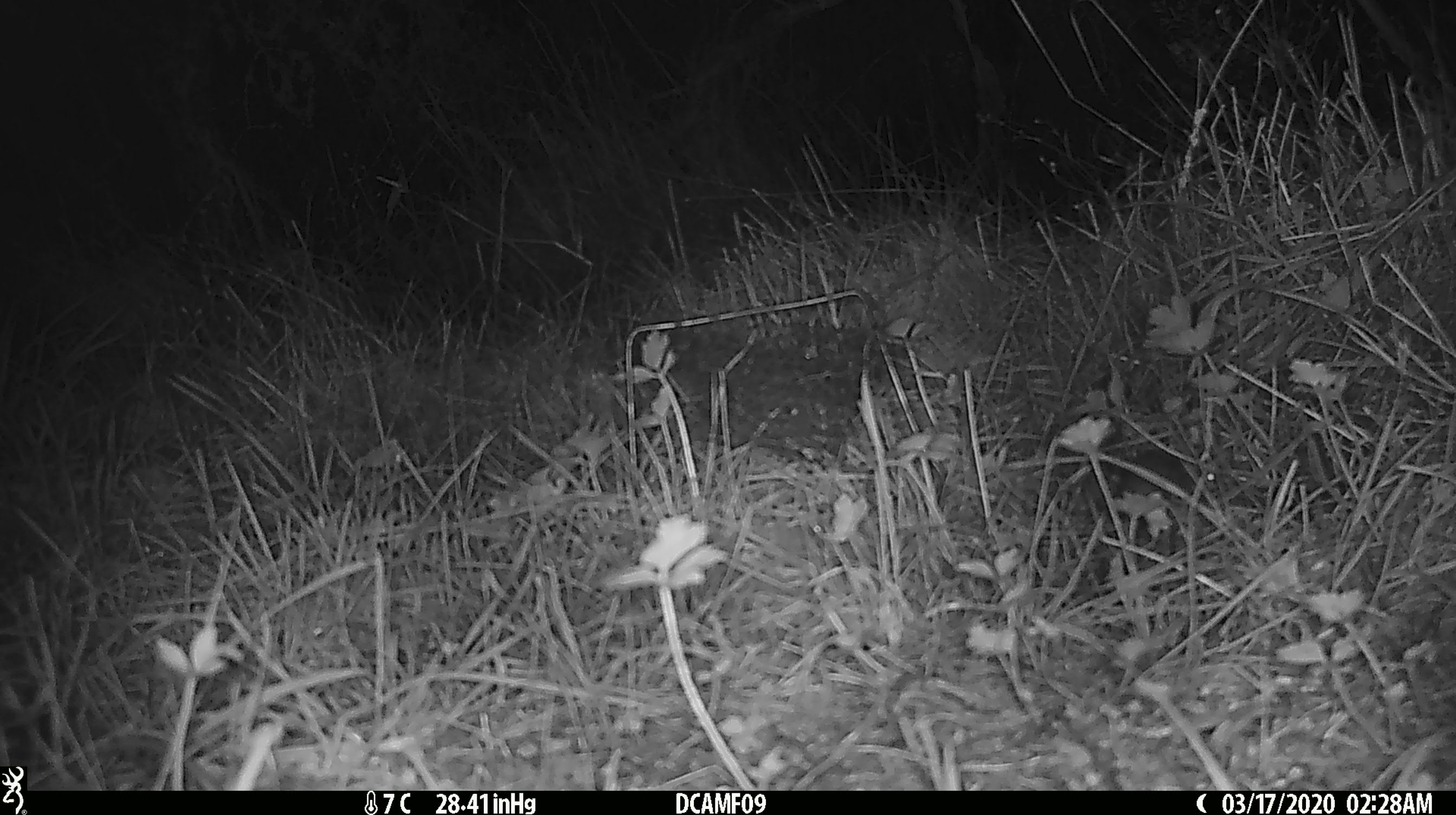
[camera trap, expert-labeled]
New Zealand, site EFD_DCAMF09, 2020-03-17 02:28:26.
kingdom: Animalia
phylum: Chordata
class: Mammalia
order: Rodentia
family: Muridae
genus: Mus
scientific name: Mus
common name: mouse